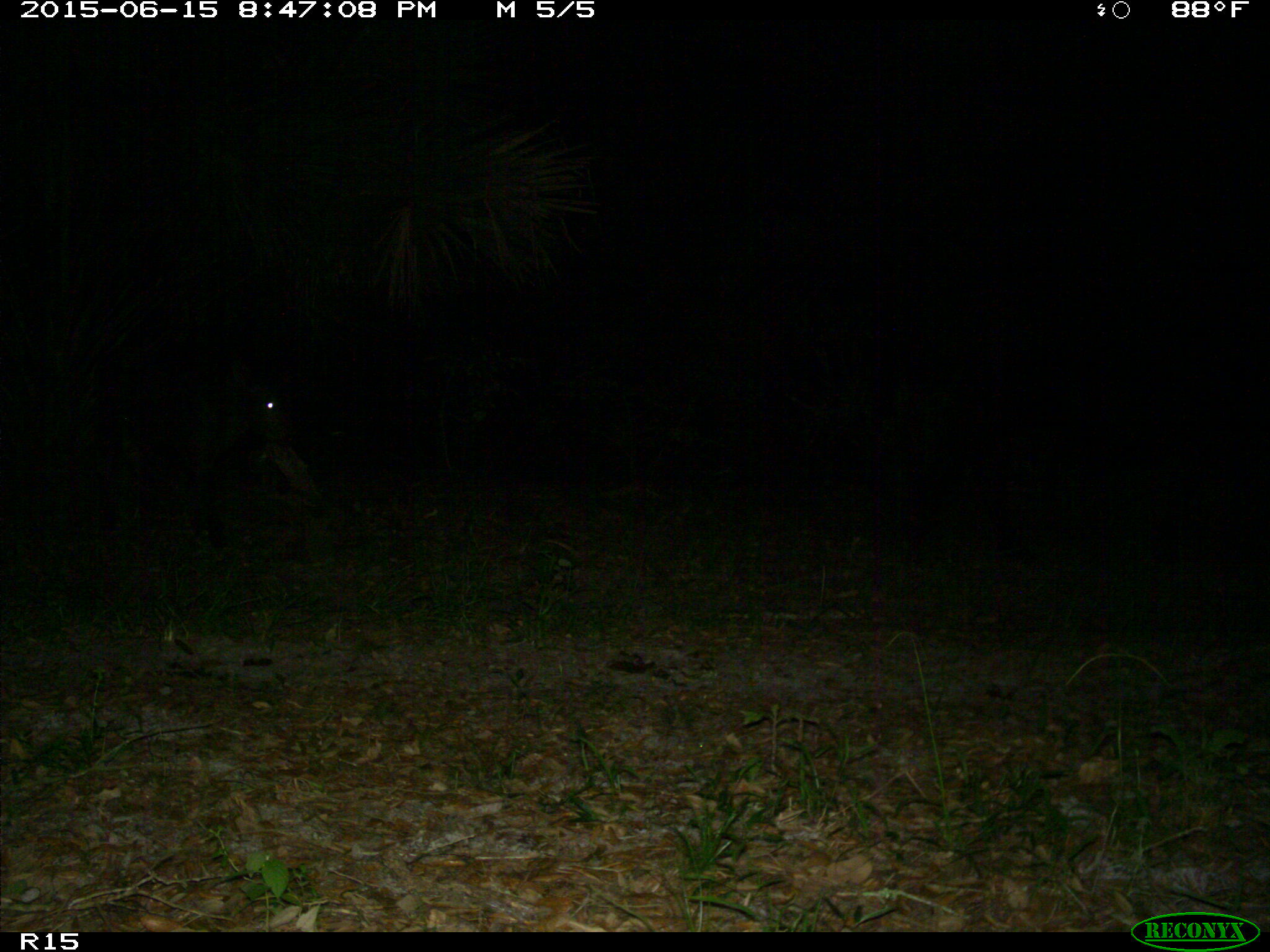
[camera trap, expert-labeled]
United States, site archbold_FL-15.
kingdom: Animalia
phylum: Chordata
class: Mammalia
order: Artiodactyla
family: Bovidae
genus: Bos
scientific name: Bos taurus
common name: domestic cow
Bos taurus (domestic cow).